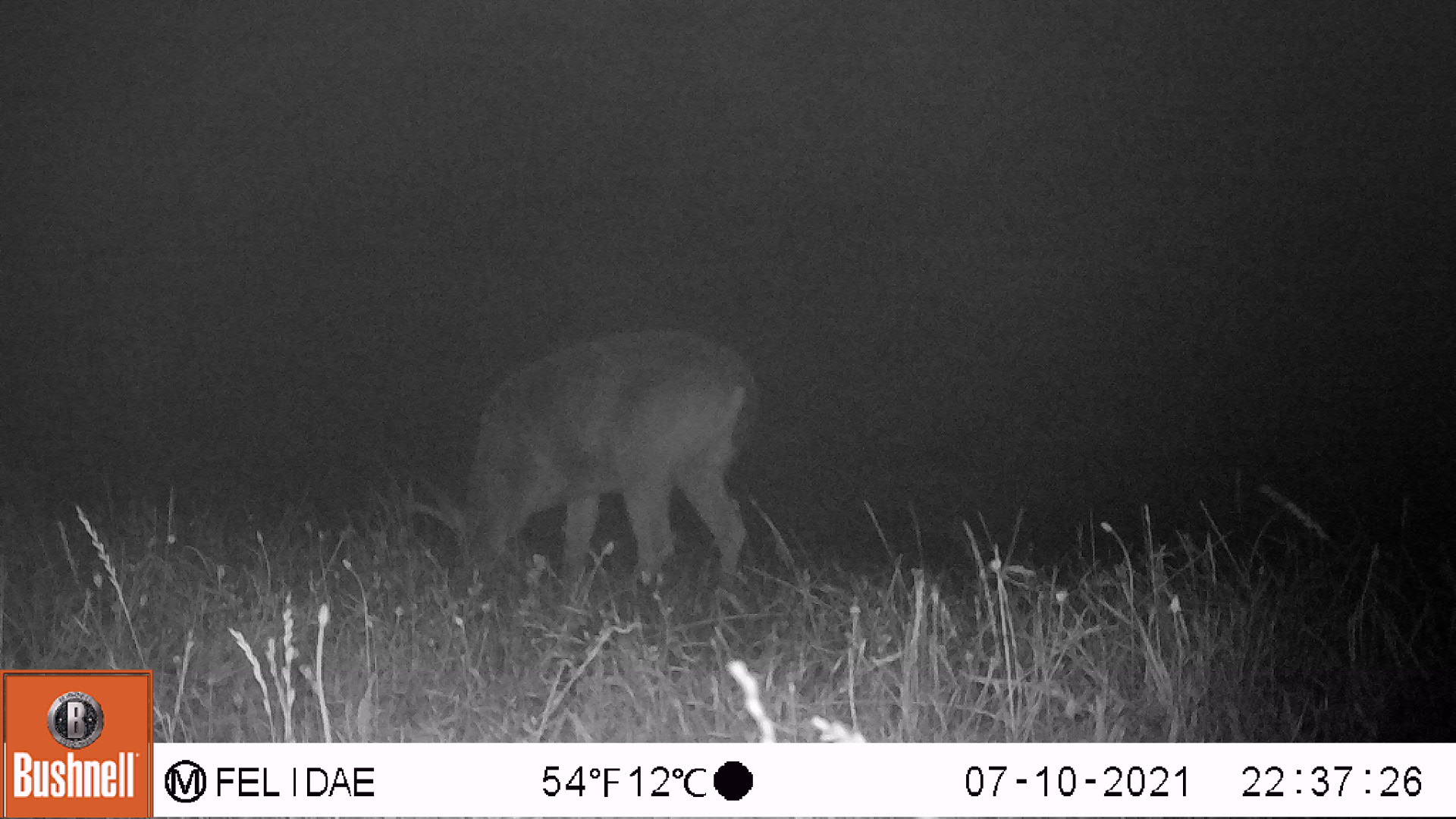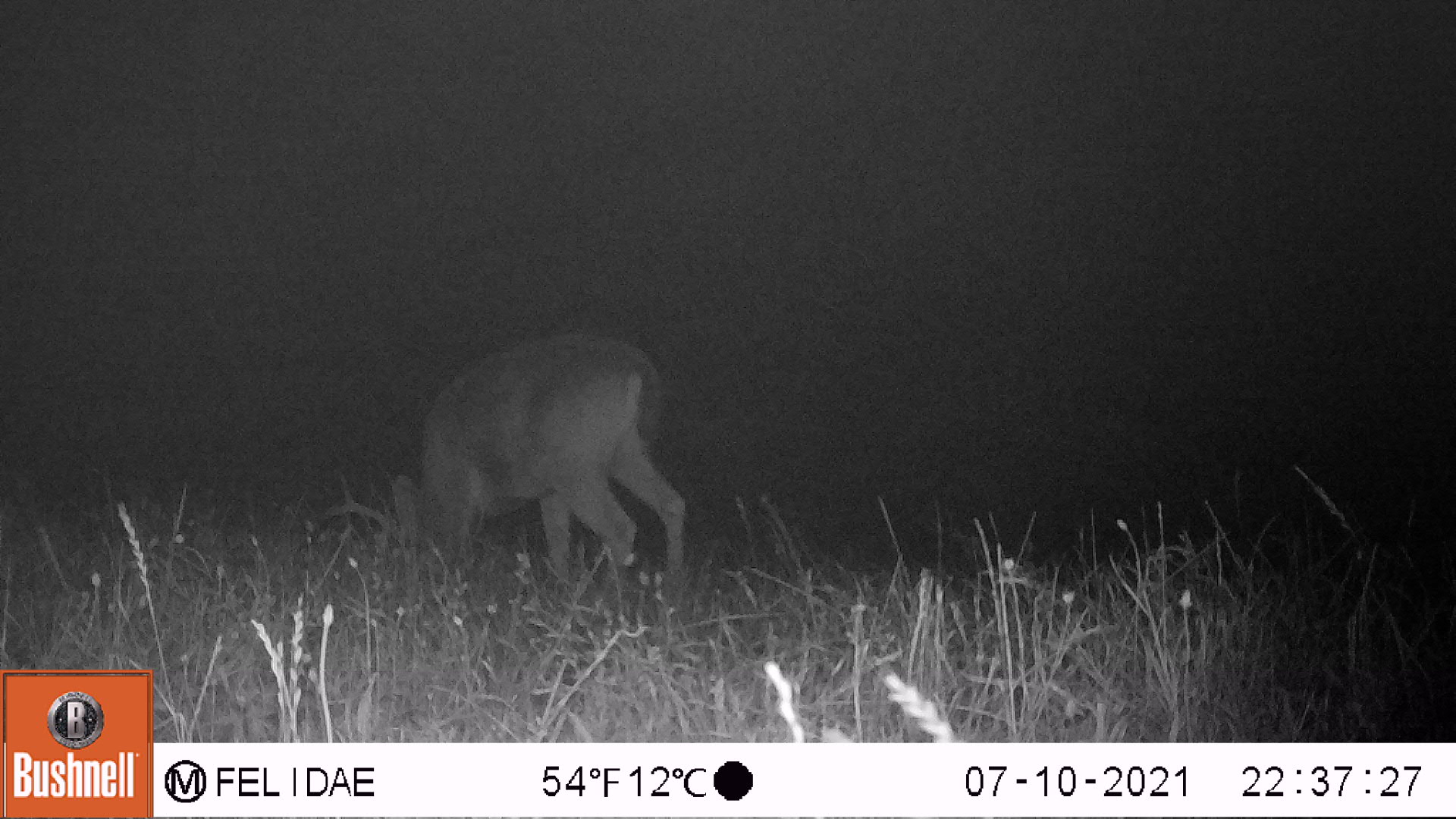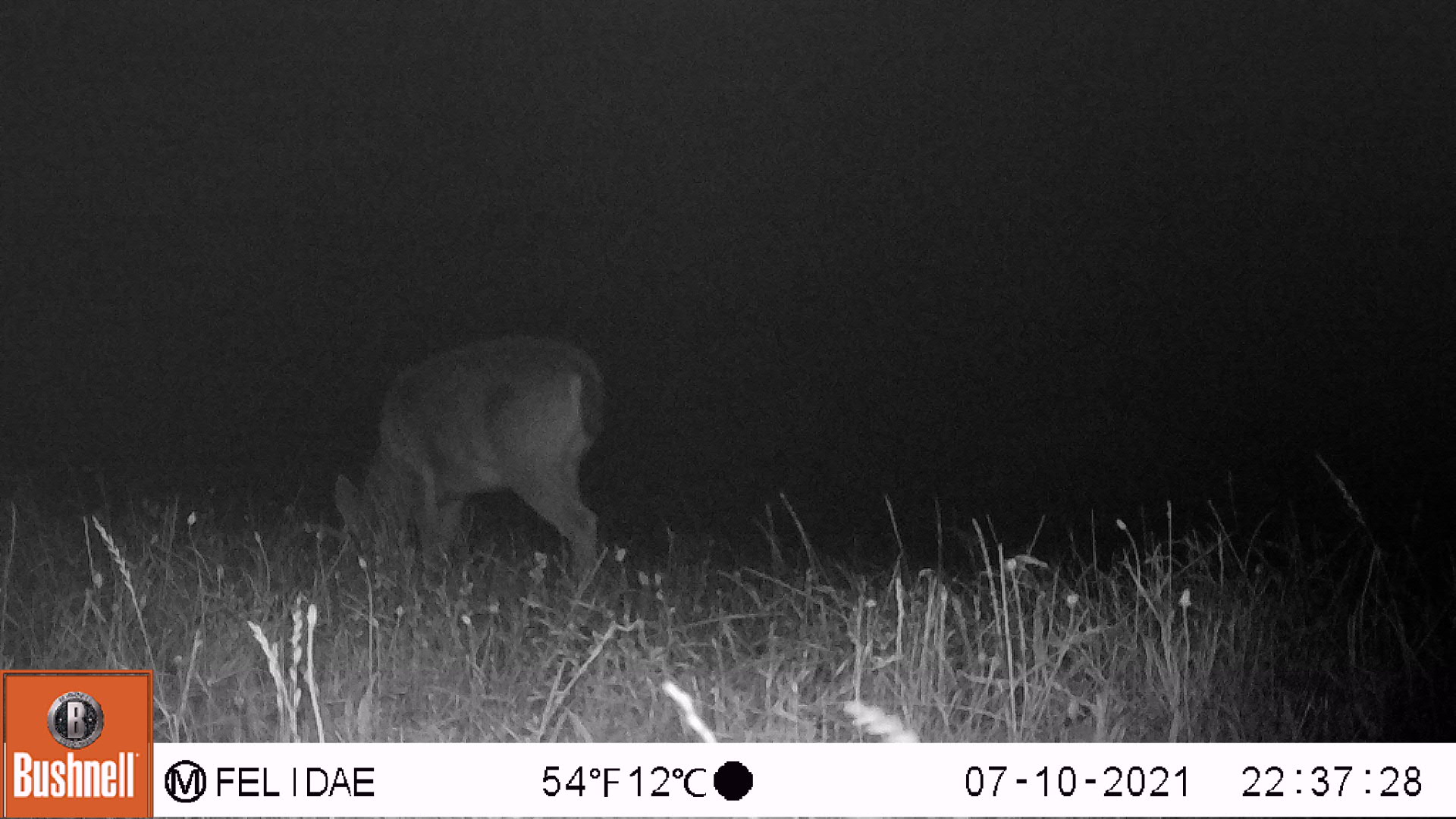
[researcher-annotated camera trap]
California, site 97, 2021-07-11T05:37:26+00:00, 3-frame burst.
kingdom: Animalia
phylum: Chordata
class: Mammalia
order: Artiodactyla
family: Cervidae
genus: Odocoileus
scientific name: Odocoileus hemionus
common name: mule deer